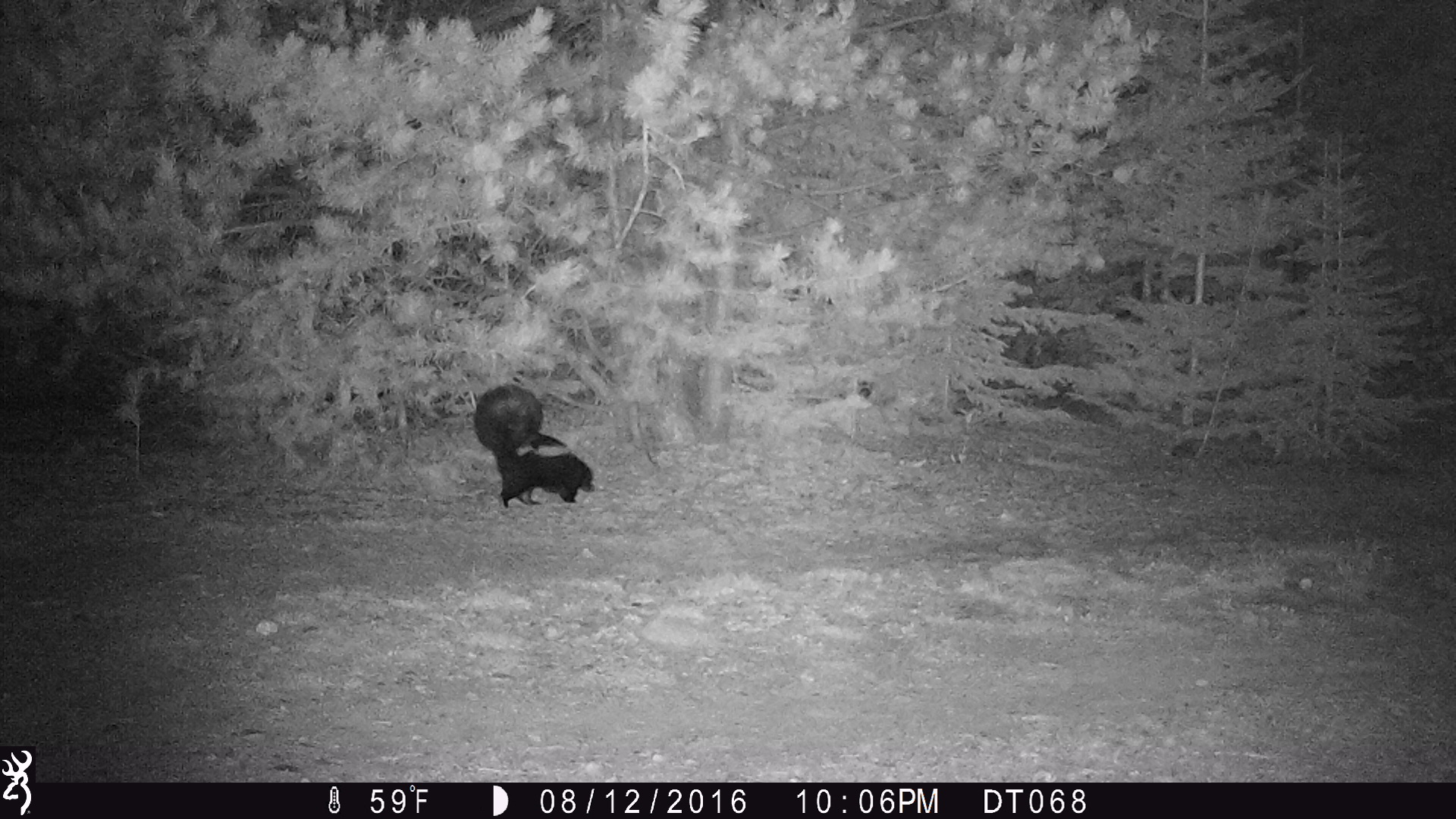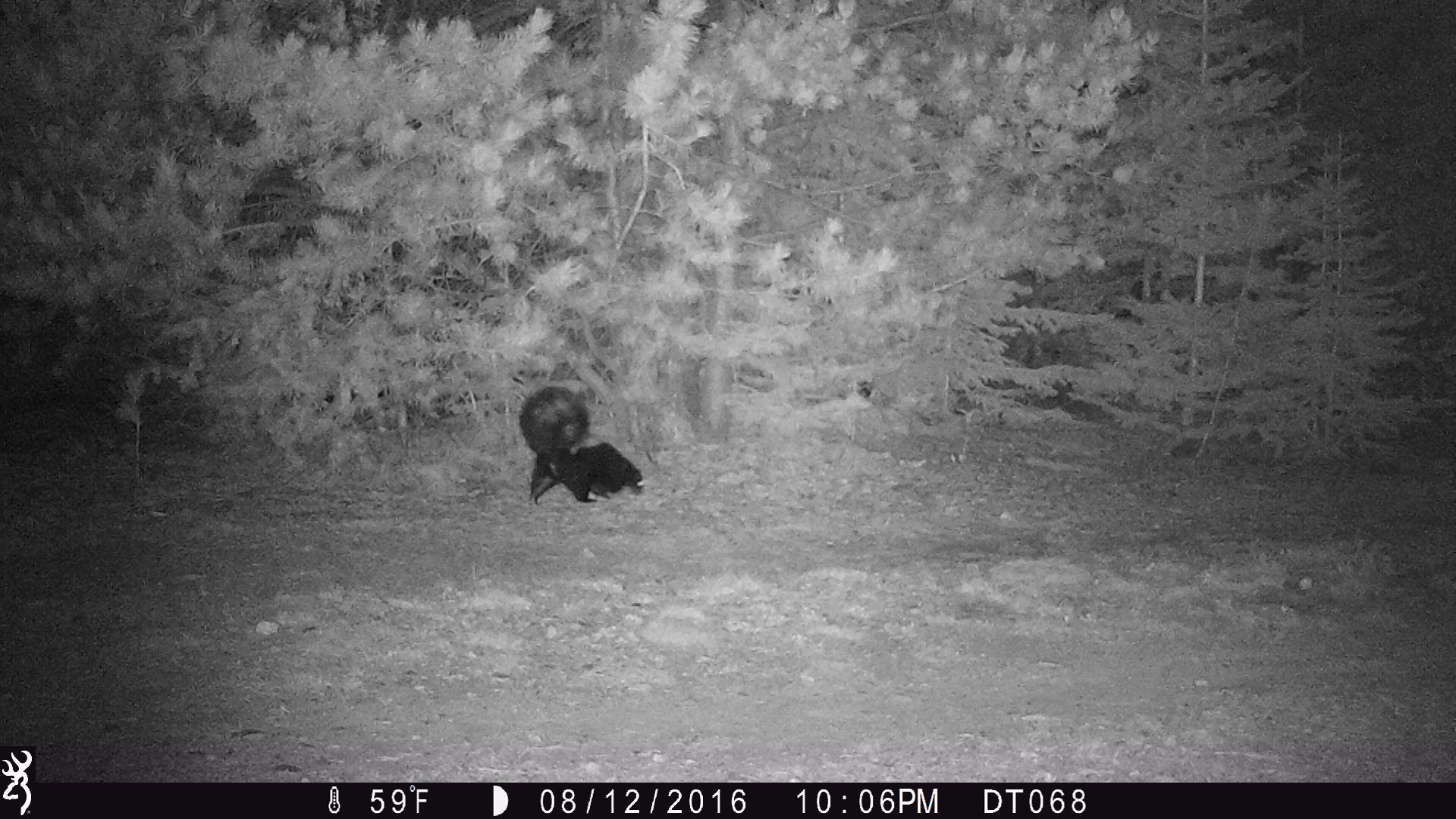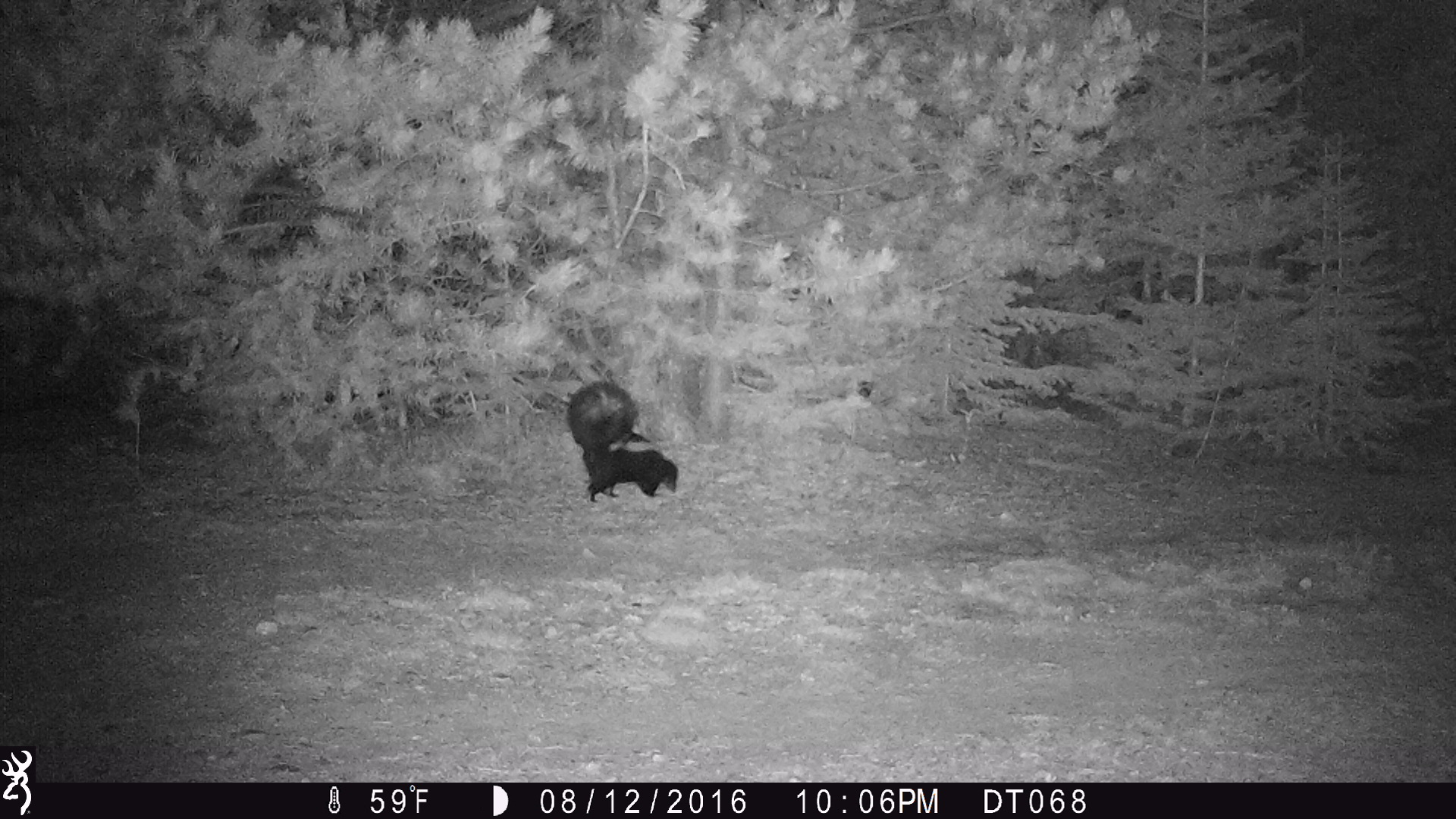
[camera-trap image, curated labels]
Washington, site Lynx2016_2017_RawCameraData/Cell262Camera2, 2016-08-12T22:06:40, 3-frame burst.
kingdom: Animalia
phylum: Chordata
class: Mammalia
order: Carnivora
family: Mephitidae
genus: Mephitis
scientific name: Mephitis mephitis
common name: striped skunk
Mephitis mephitis (striped skunk). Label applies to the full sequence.